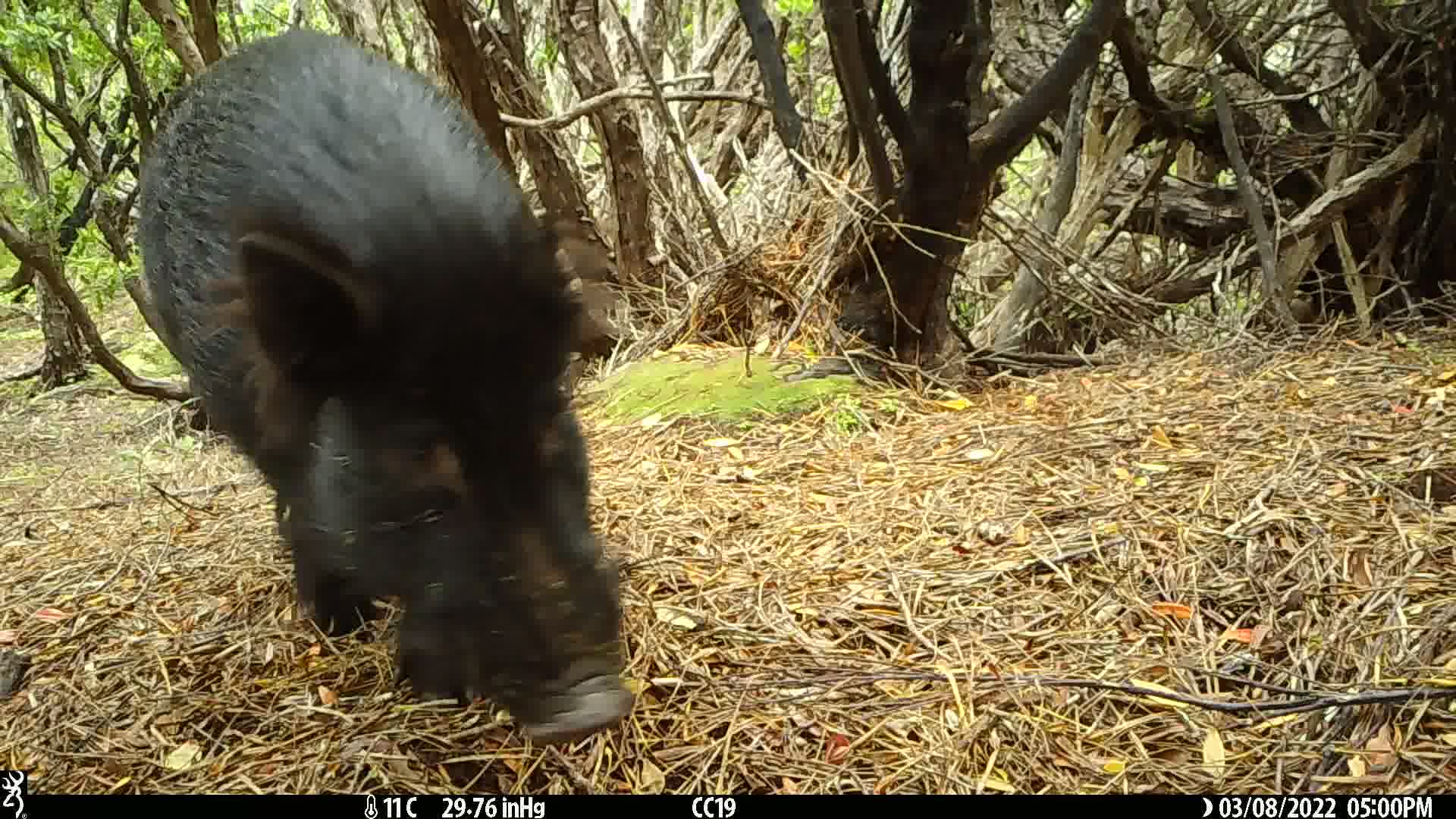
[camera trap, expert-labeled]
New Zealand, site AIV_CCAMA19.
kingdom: Animalia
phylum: Chordata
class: Mammalia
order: Artiodactyla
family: Suidae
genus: Sus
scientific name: Sus scrofa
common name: pig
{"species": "pig (Sus scrofa)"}